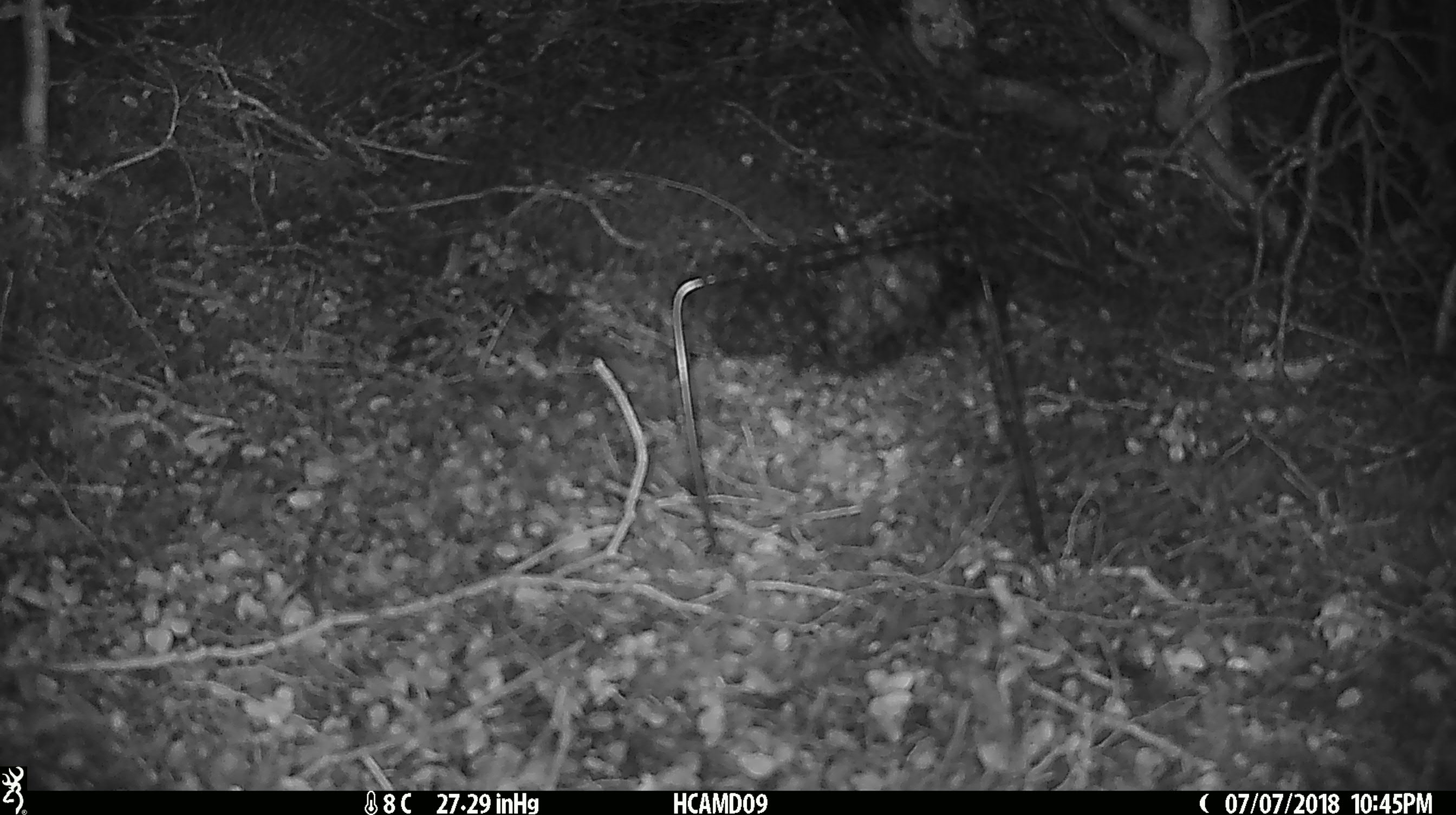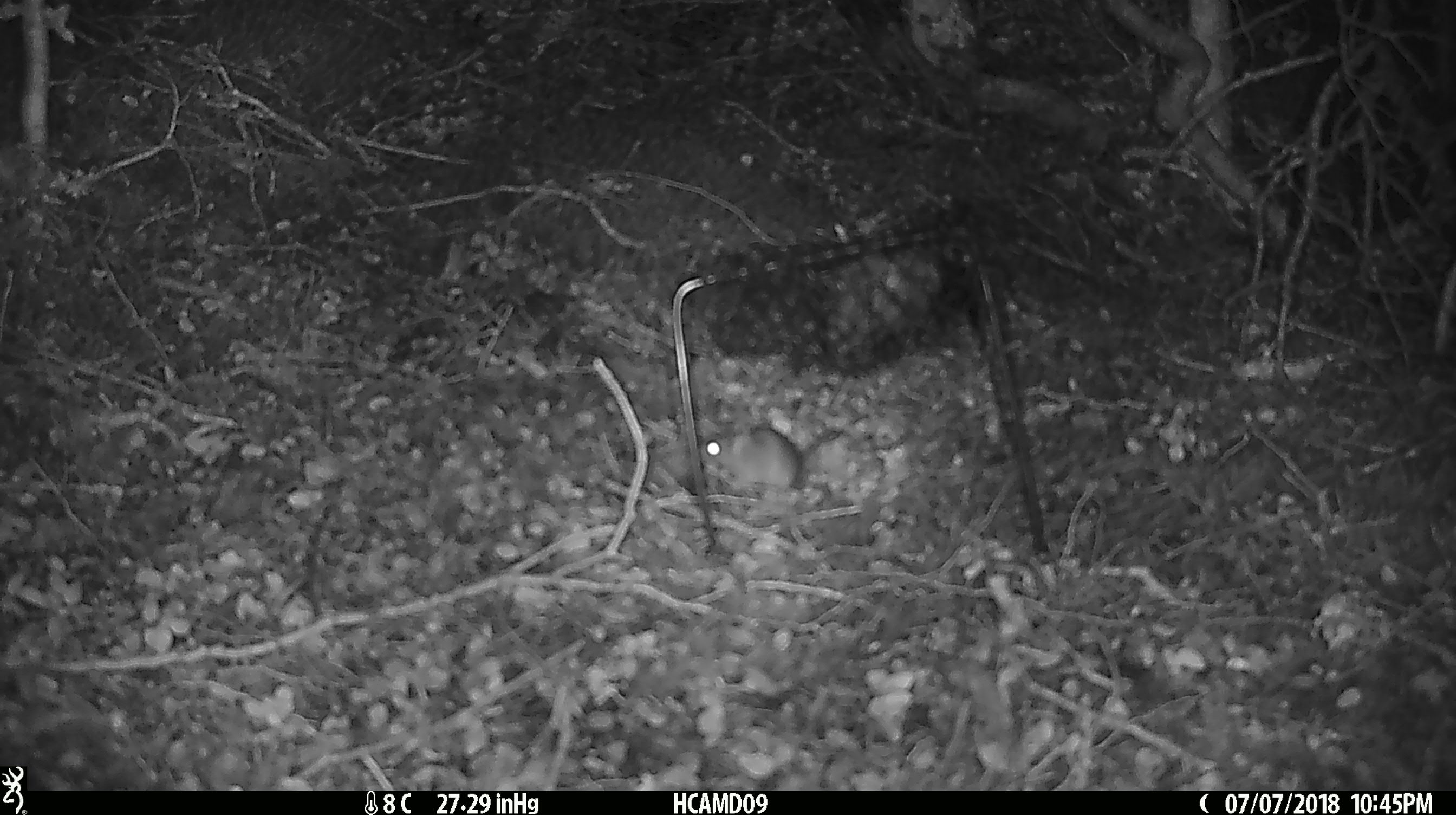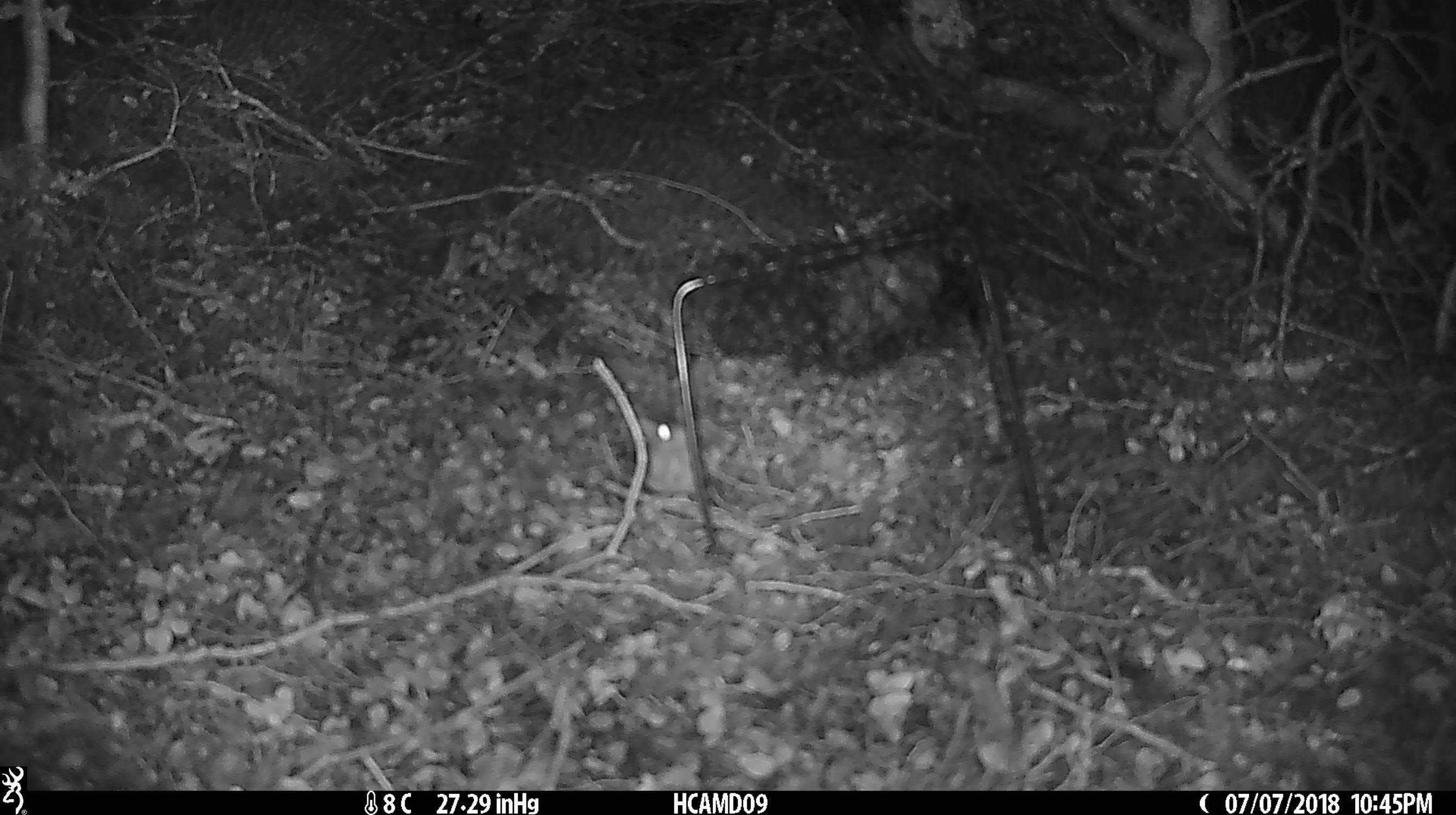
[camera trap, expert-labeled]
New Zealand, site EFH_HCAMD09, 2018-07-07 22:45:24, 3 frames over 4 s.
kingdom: Animalia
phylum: Chordata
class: Mammalia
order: Rodentia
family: Muridae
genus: Mus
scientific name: Mus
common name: mouse